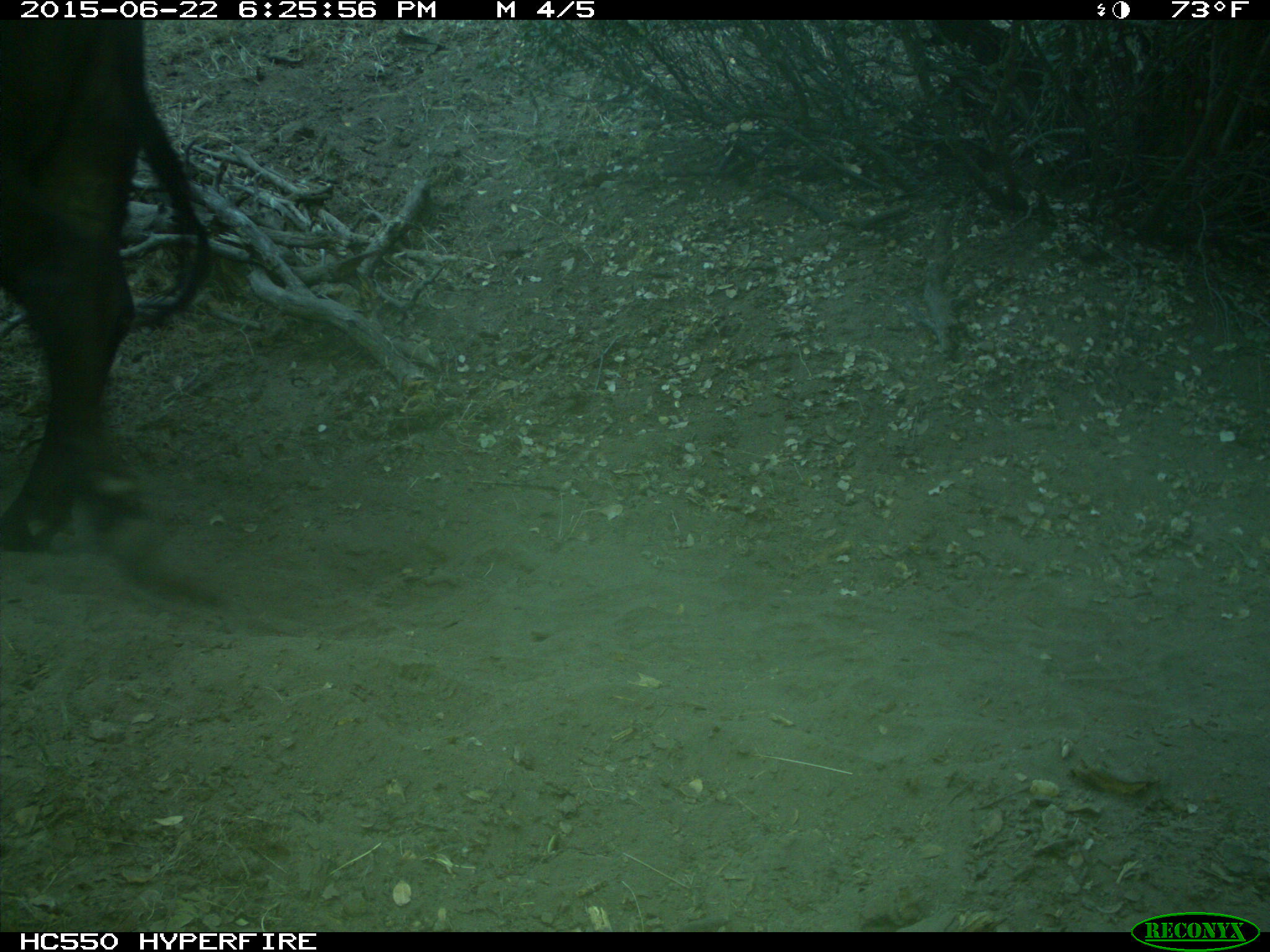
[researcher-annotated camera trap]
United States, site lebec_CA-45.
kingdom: Animalia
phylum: Chordata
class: Mammalia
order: Artiodactyla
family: Bovidae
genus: Bos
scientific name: Bos taurus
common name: domestic cow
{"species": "Bos taurus (domestic cow)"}